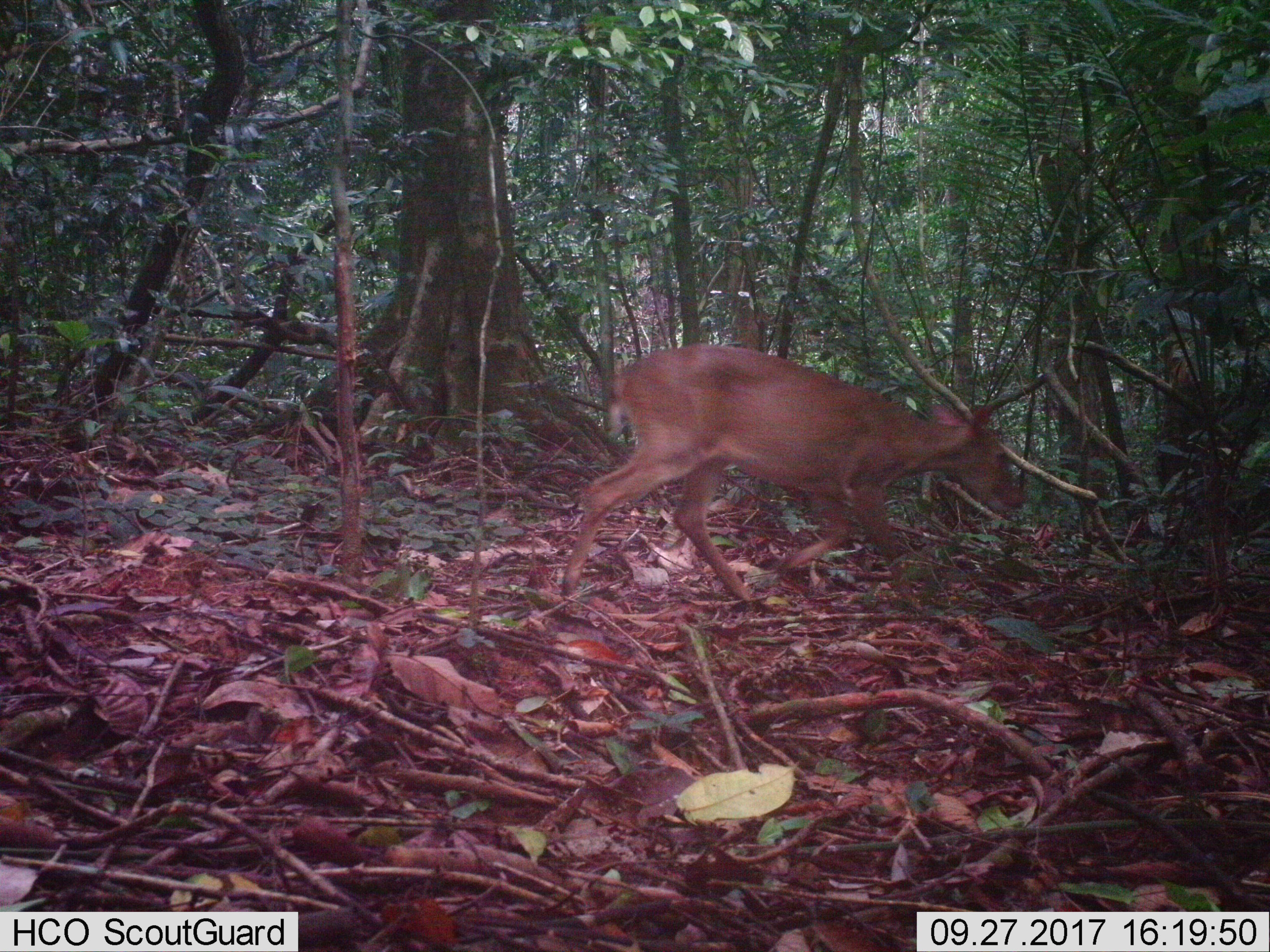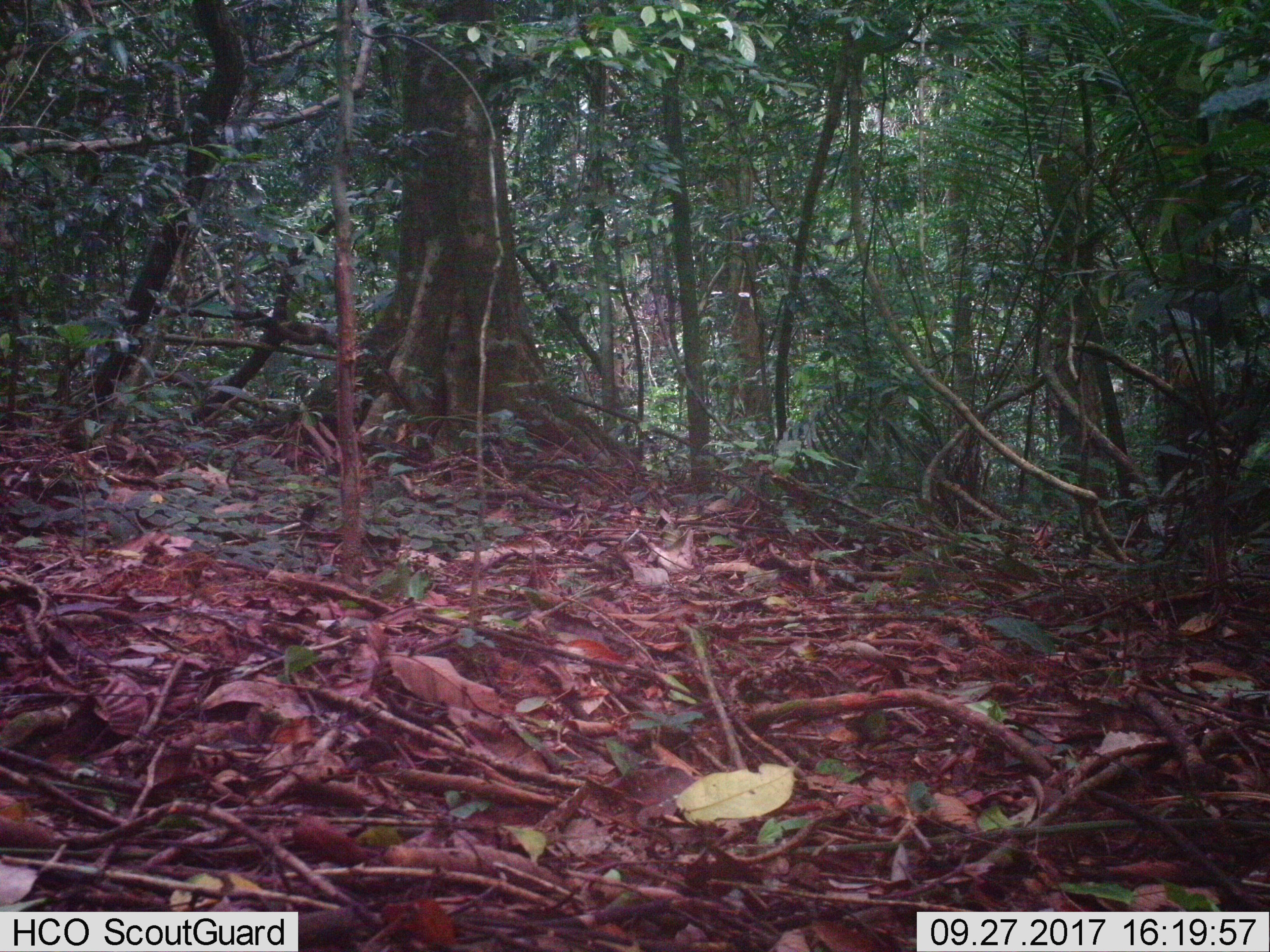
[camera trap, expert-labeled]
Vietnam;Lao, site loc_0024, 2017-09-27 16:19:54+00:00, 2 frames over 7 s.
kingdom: Animalia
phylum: Chordata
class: Mammalia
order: Artiodactyla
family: Cervidae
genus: Muntiacus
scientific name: Muntiacus vuquangensis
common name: large-antlered muntjac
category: large antlered muntjac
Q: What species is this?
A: Large antlered muntjac (large-antlered muntjac) (Muntiacus vuquangensis).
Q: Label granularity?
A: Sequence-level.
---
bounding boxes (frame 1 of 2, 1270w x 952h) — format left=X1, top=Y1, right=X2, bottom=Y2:
large antlered muntjac: left=560, top=342, right=1027, bottom=601